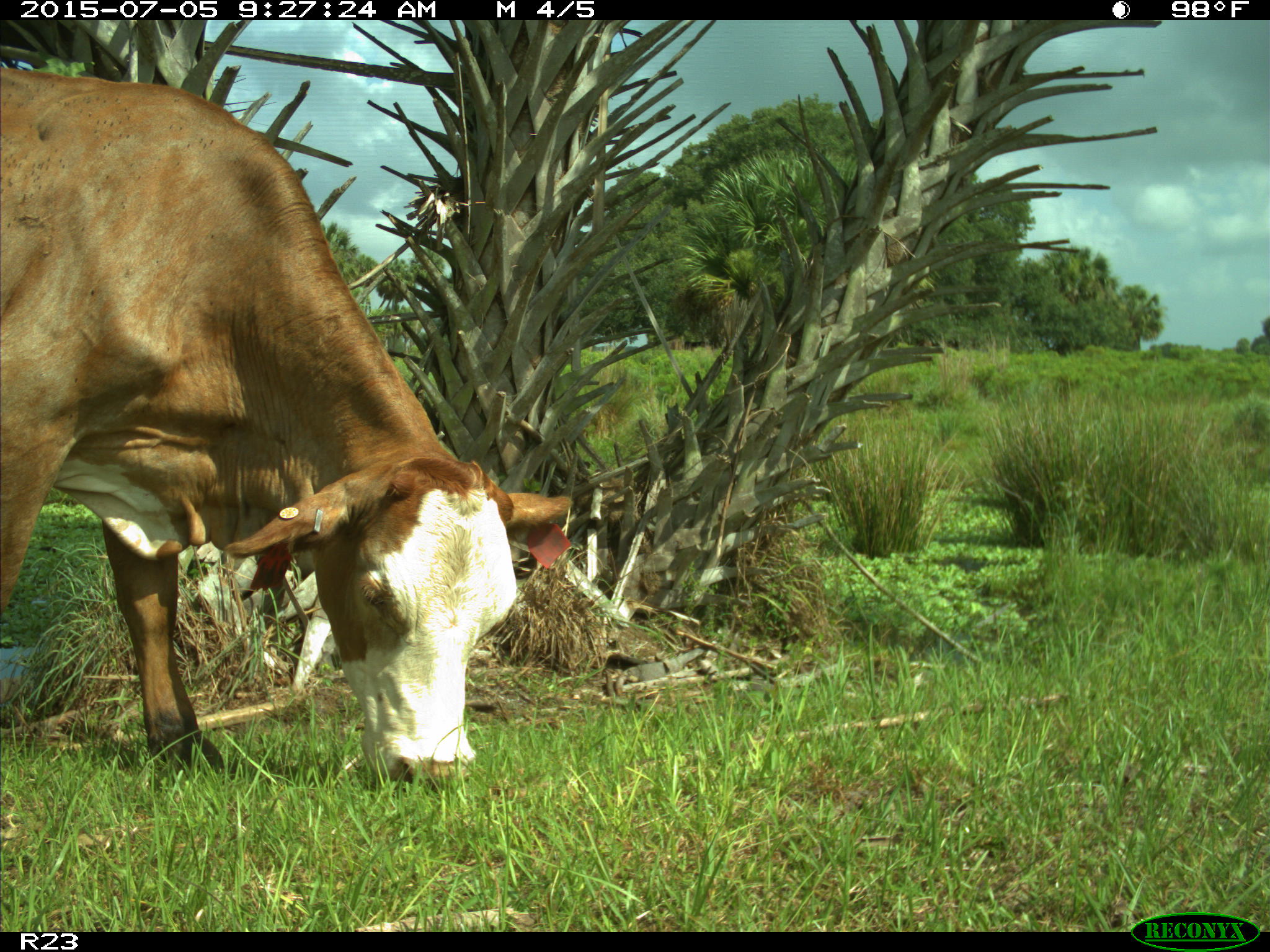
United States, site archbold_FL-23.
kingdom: Animalia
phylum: Chordata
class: Mammalia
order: Artiodactyla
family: Bovidae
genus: Bos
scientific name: Bos taurus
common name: domestic cow